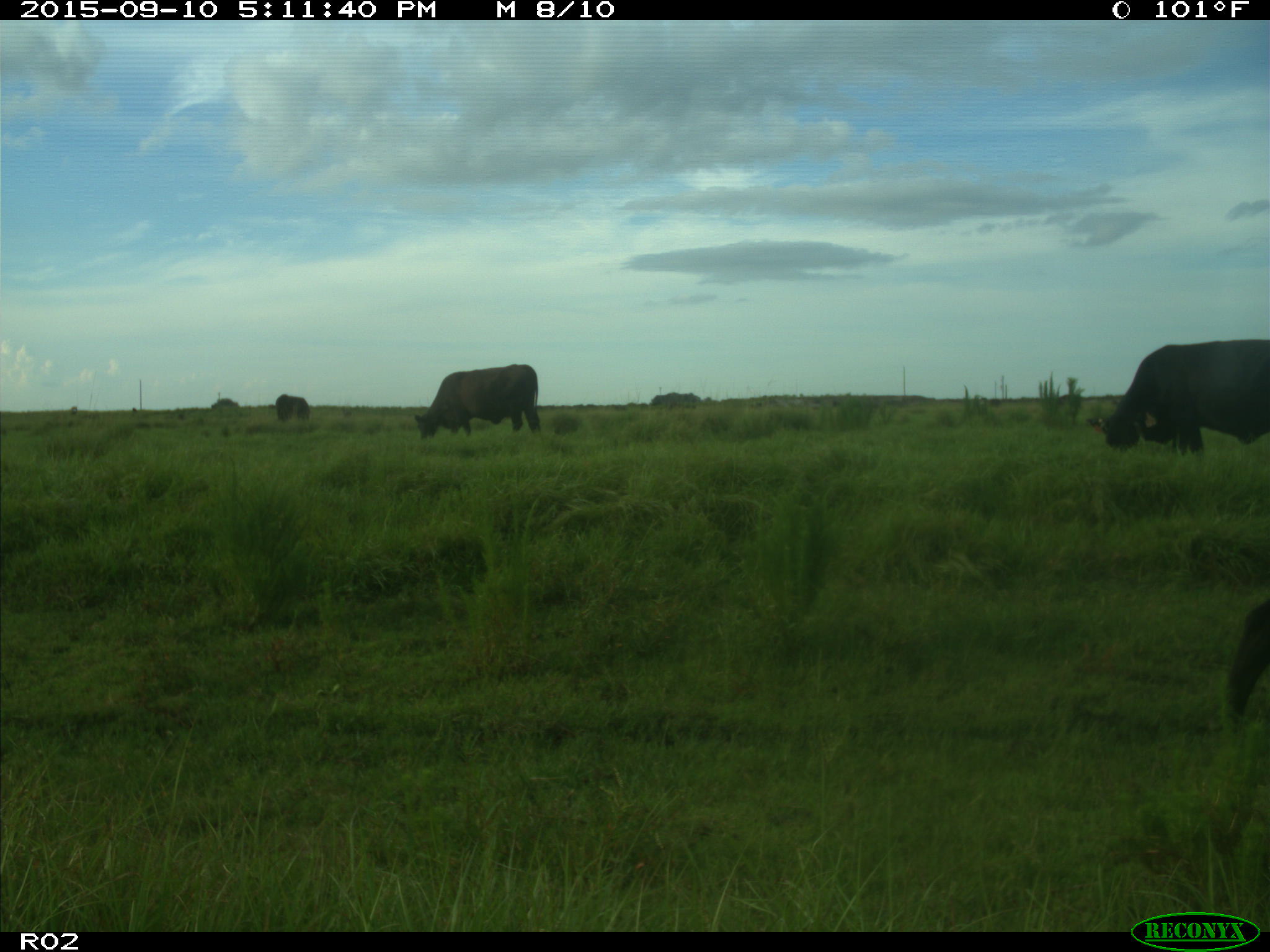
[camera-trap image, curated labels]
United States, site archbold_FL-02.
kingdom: Animalia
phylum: Chordata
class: Mammalia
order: Artiodactyla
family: Bovidae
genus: Bos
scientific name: Bos taurus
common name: domestic cow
Bos taurus (domestic cow).